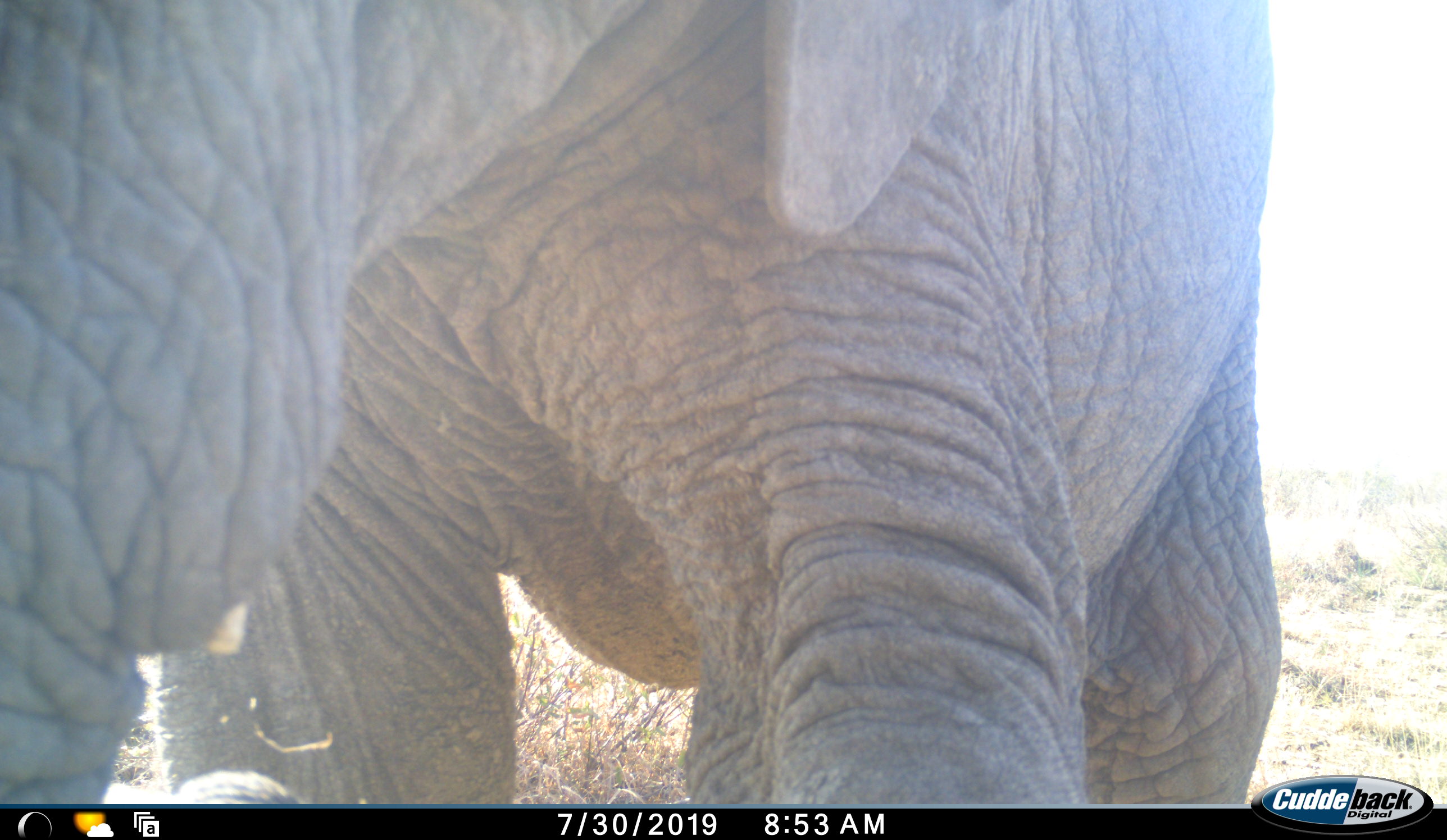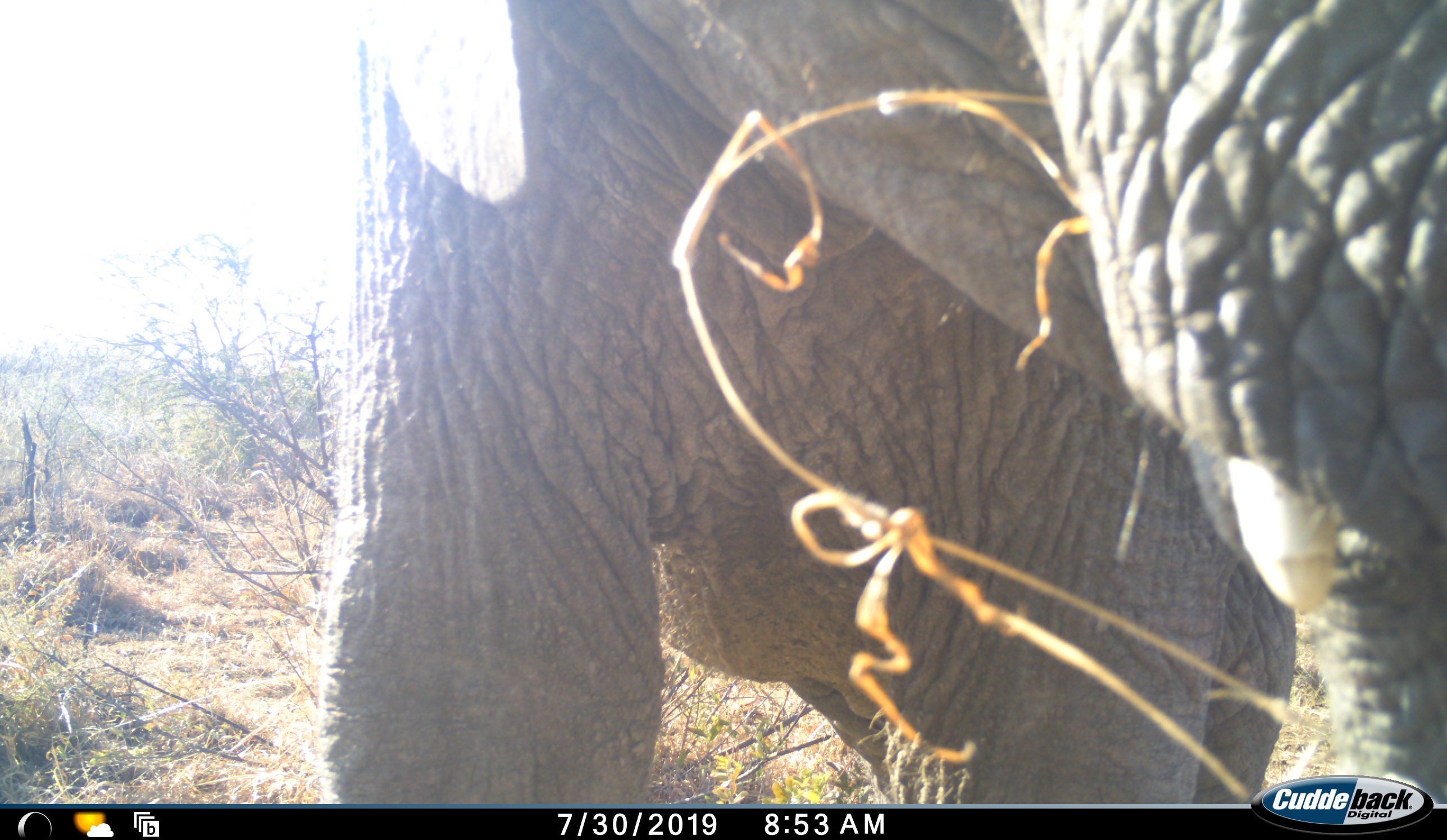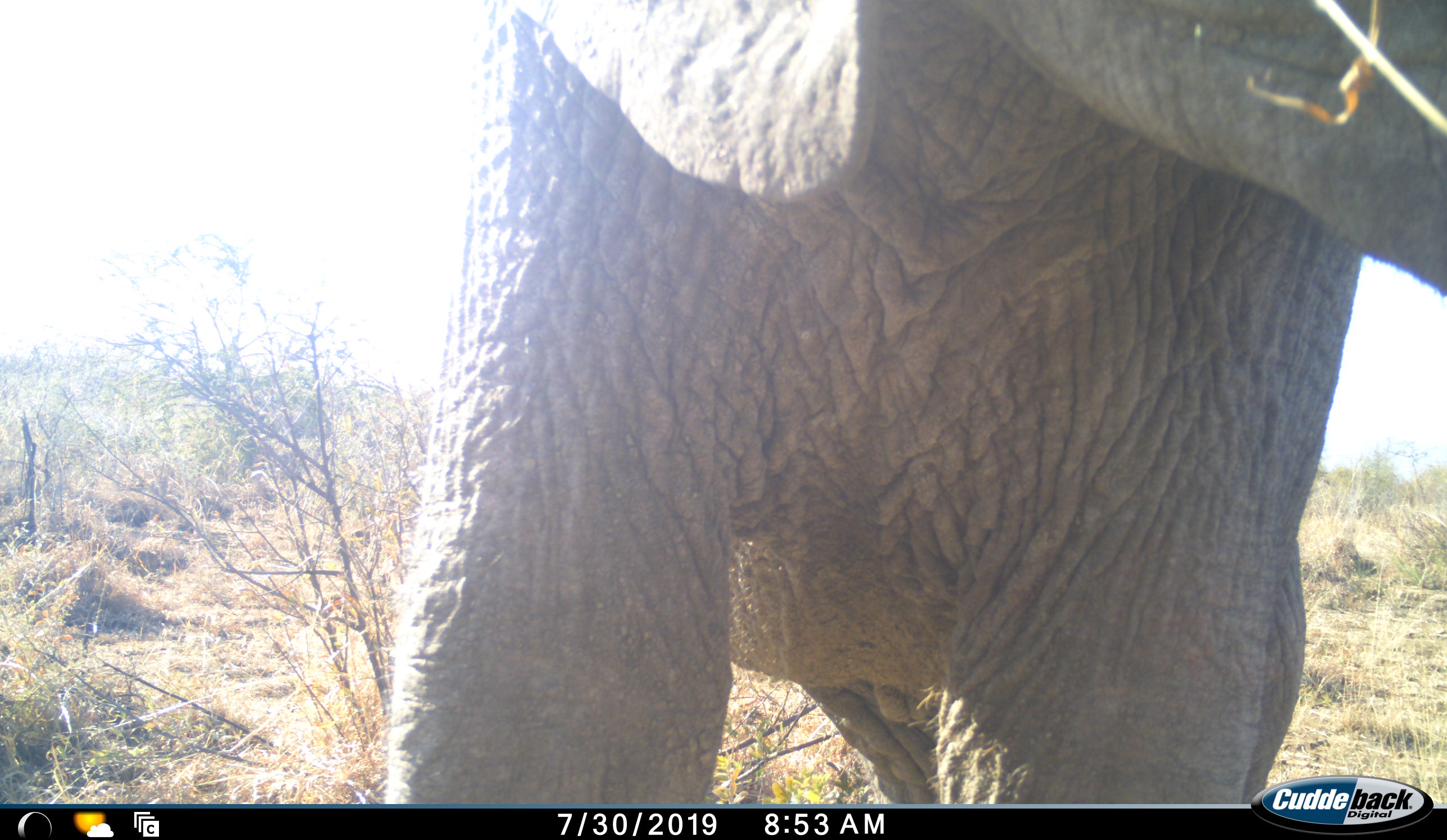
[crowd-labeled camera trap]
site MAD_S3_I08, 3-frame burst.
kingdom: Animalia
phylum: Chordata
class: Mammalia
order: Proboscidea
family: Elephantidae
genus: Loxodonta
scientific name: Loxodonta africana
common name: african bush elephant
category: elephant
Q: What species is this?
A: Elephant (african bush elephant) (Loxodonta africana).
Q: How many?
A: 1.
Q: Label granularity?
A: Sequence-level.